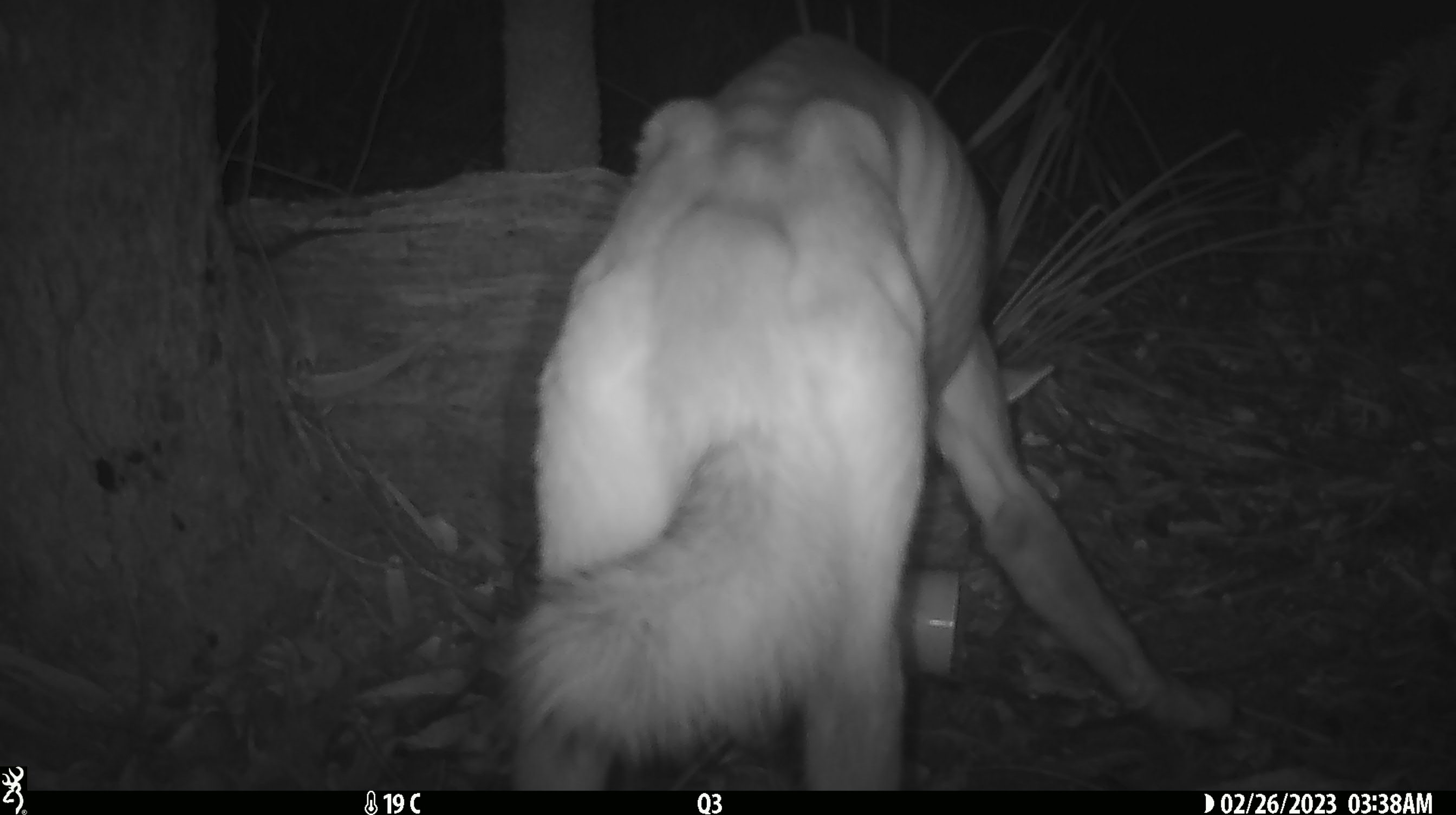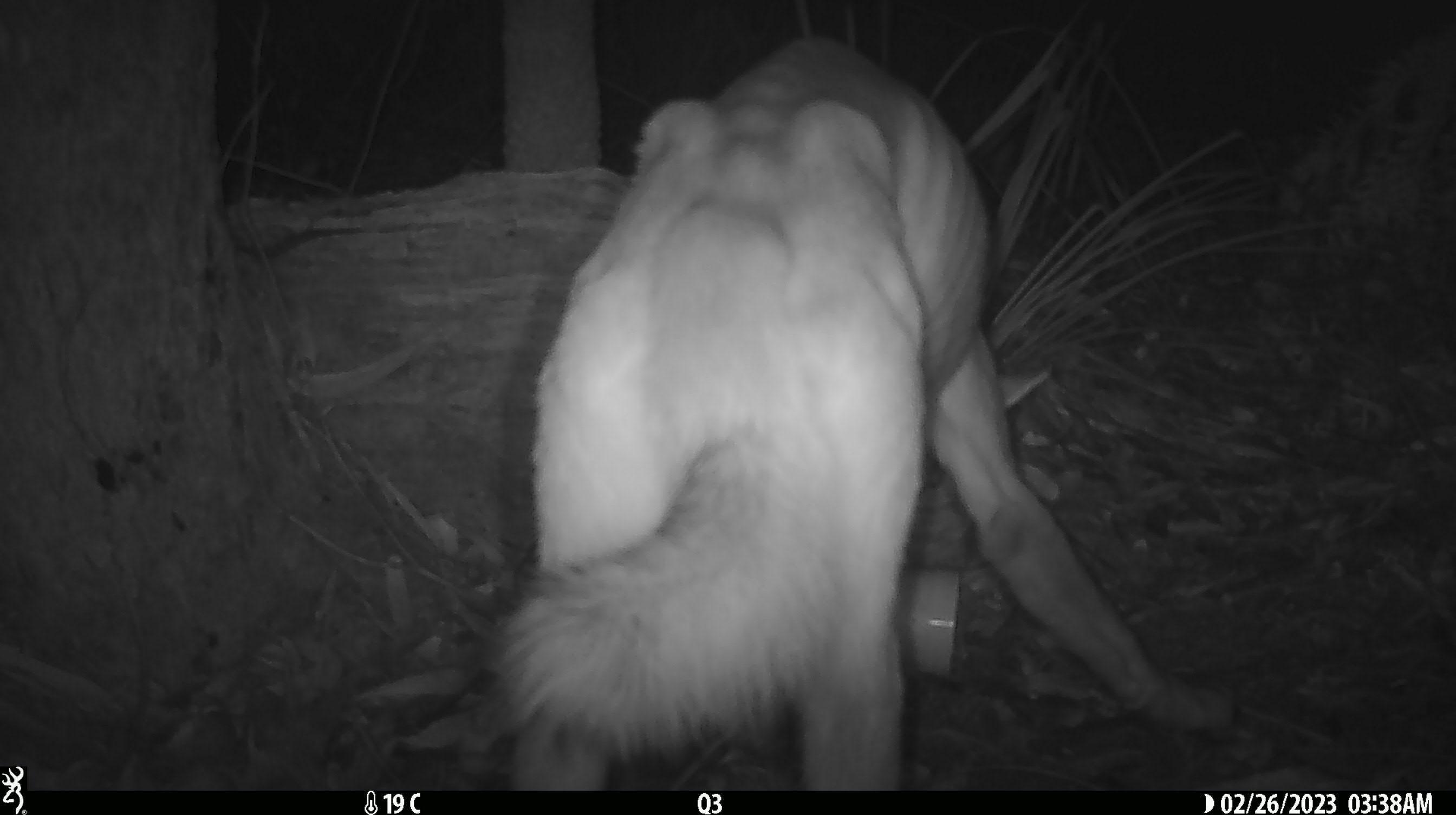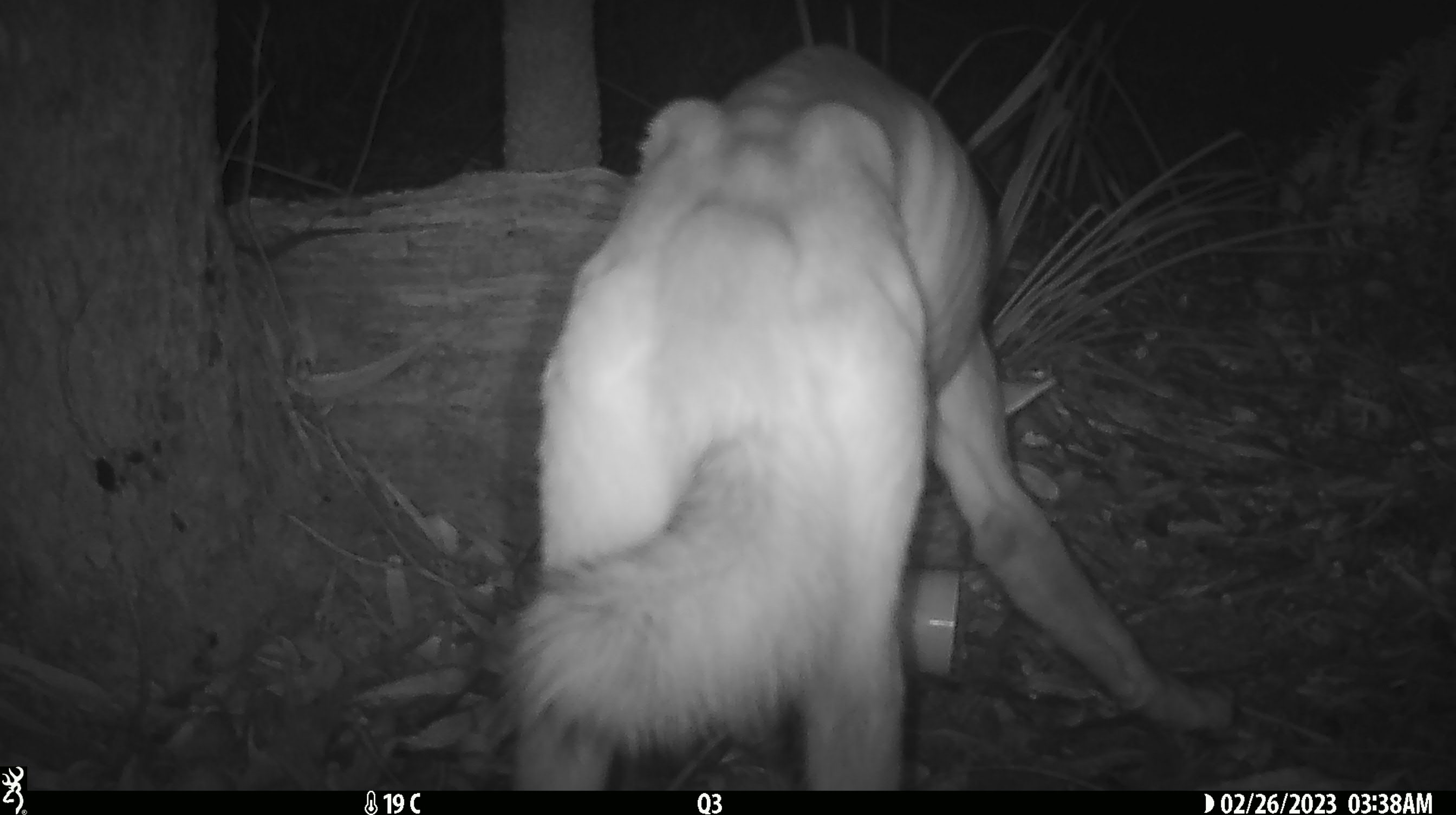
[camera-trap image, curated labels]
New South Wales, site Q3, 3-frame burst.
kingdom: Animalia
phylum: Chordata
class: Mammalia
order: Carnivora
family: Canidae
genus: Canis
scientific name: Canis familiaris dingo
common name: dingo